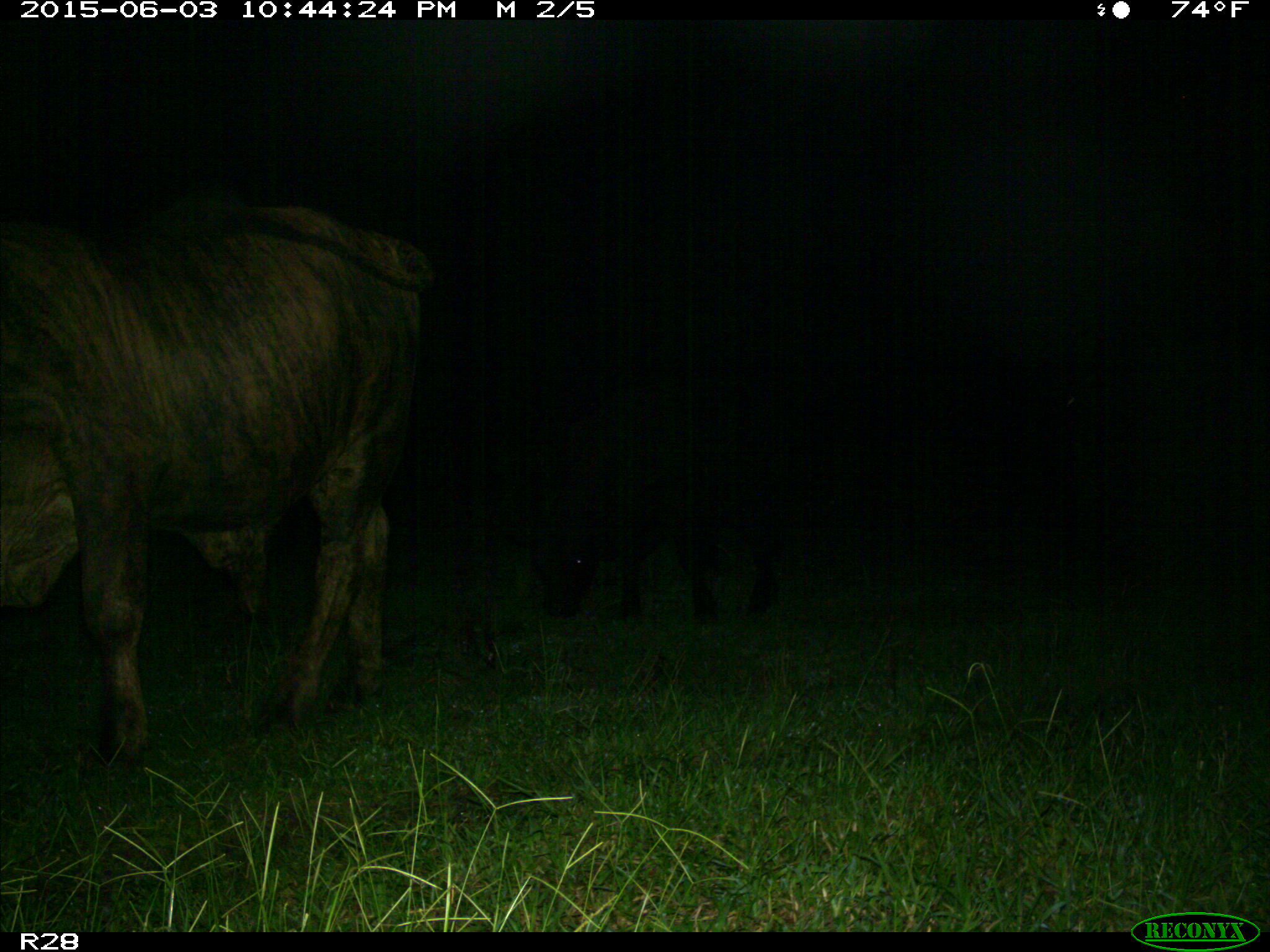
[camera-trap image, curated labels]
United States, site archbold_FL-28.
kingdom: Animalia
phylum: Chordata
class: Mammalia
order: Artiodactyla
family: Bovidae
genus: Bos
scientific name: Bos taurus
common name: domestic cow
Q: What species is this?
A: Bos taurus (domestic cow).